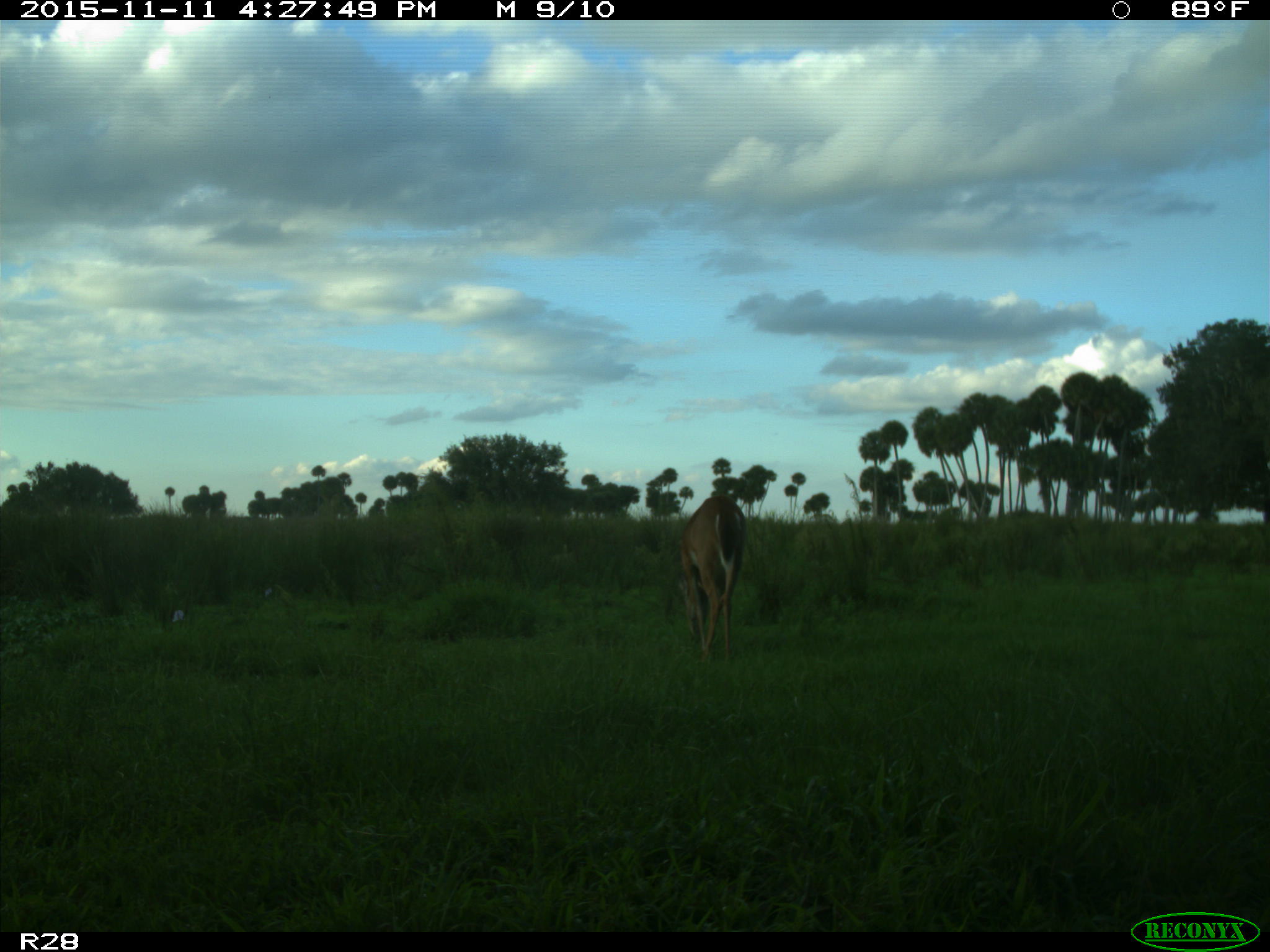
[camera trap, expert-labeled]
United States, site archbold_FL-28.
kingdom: Animalia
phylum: Chordata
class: Mammalia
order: Artiodactyla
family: Cervidae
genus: Odocoileus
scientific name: Odocoileus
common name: deer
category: unidentified deer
Unidentified deer (deer) (Odocoileus).